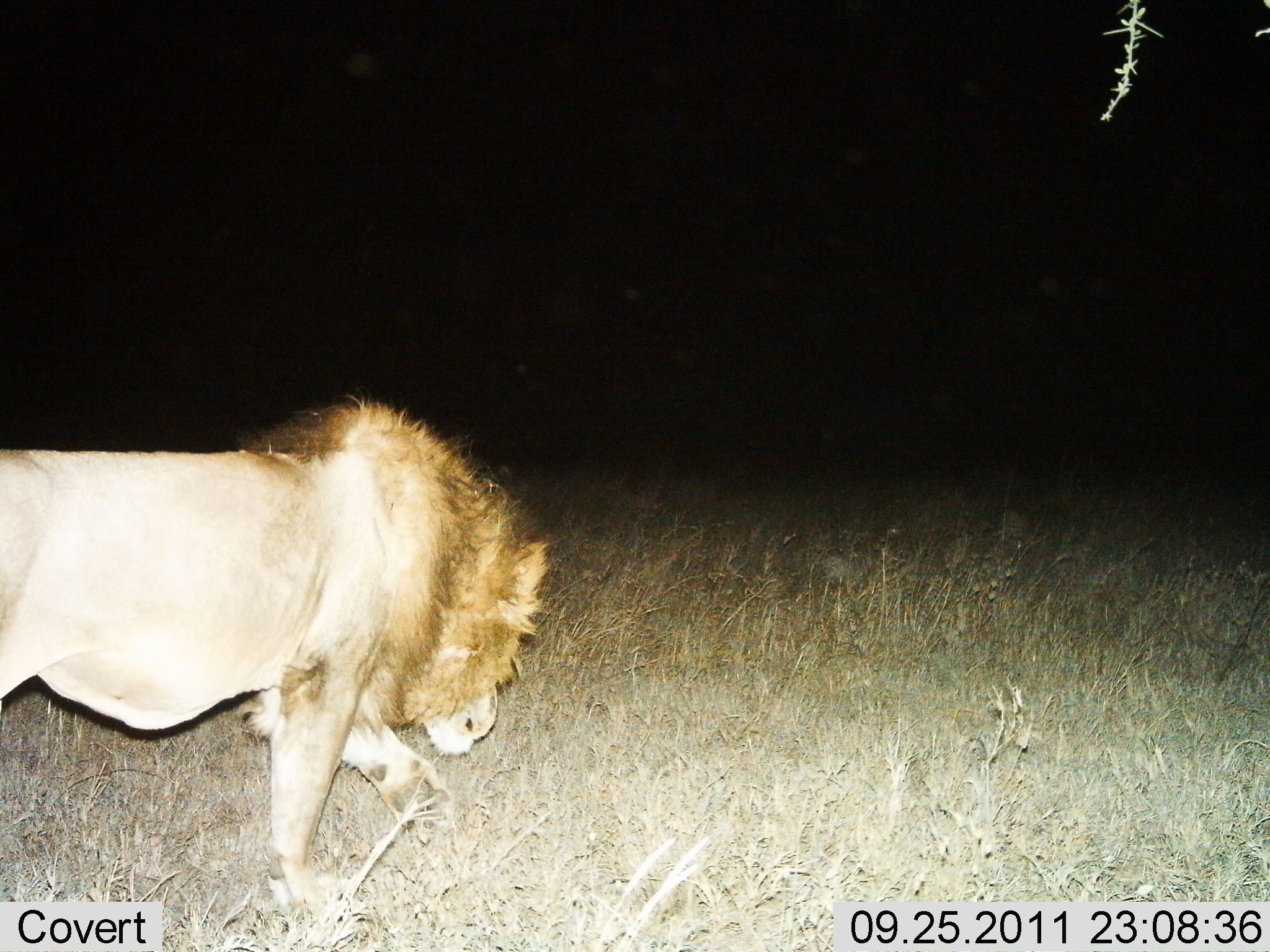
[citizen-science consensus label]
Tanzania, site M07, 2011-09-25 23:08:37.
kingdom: Animalia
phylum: Chordata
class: Mammalia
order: Carnivora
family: Felidae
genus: Panthera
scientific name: Panthera leo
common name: lion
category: lionmale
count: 1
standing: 0%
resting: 0%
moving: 100%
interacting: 0%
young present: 0%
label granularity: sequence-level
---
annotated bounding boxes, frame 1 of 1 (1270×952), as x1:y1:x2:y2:
animal: 0:390:553:916